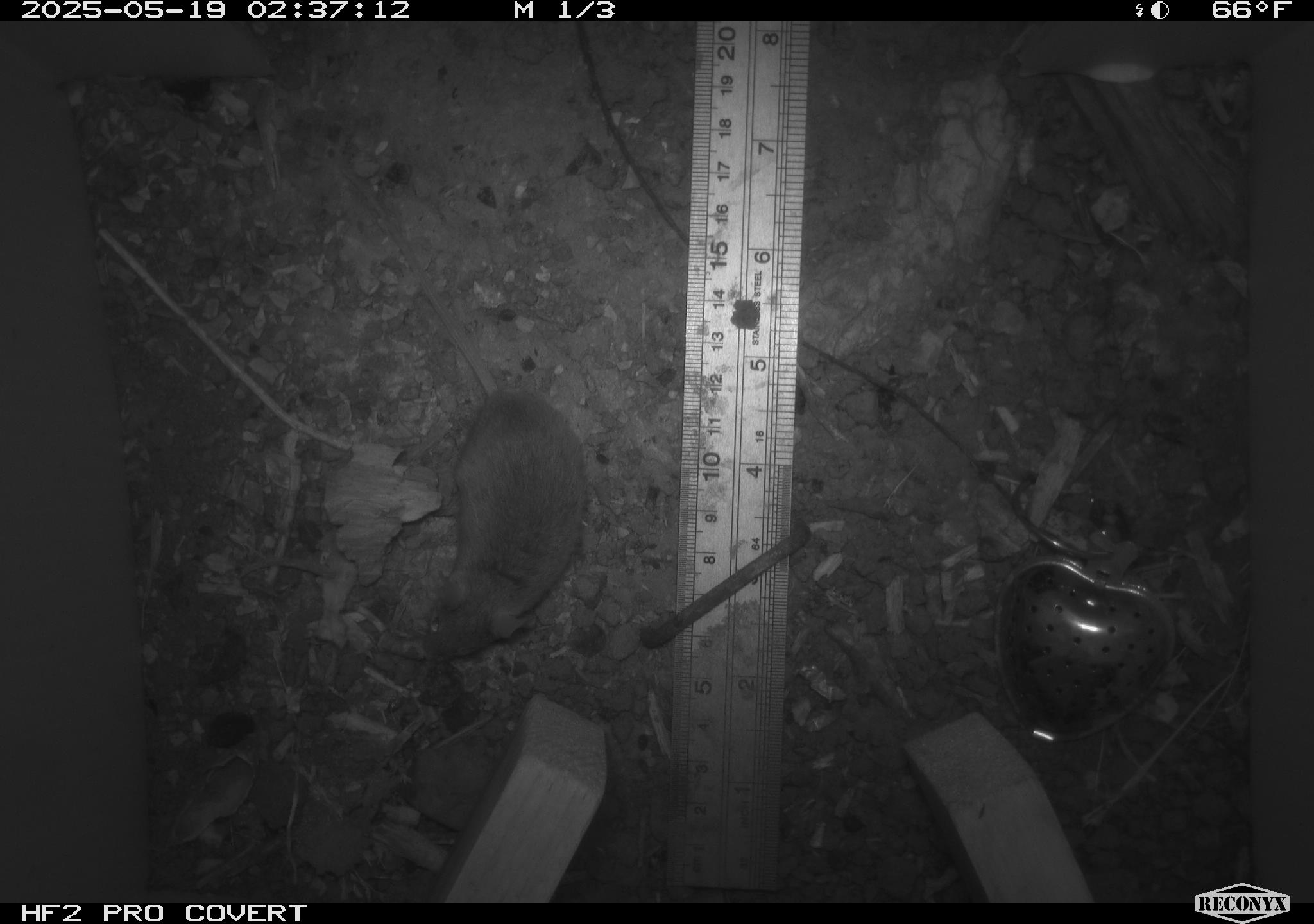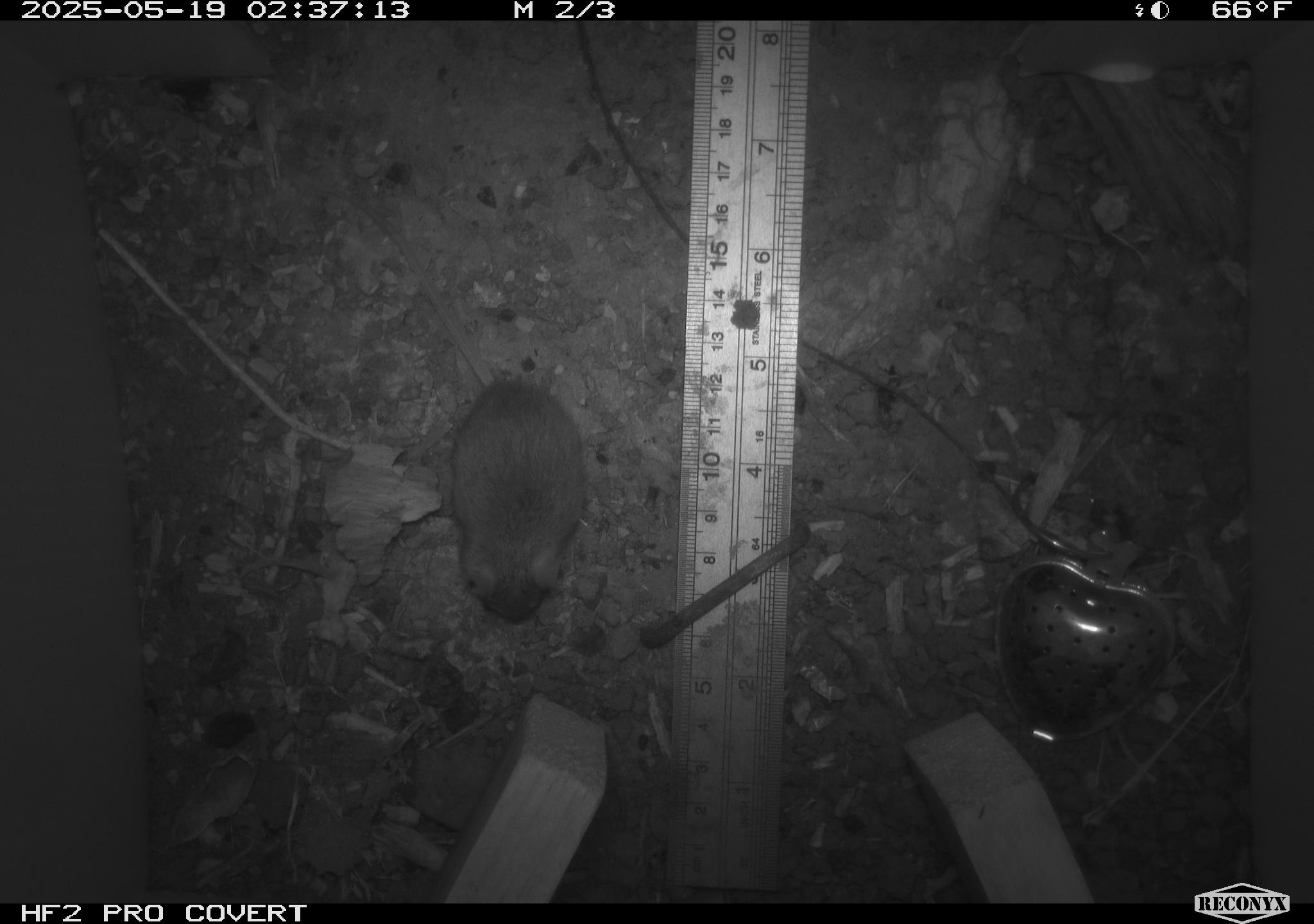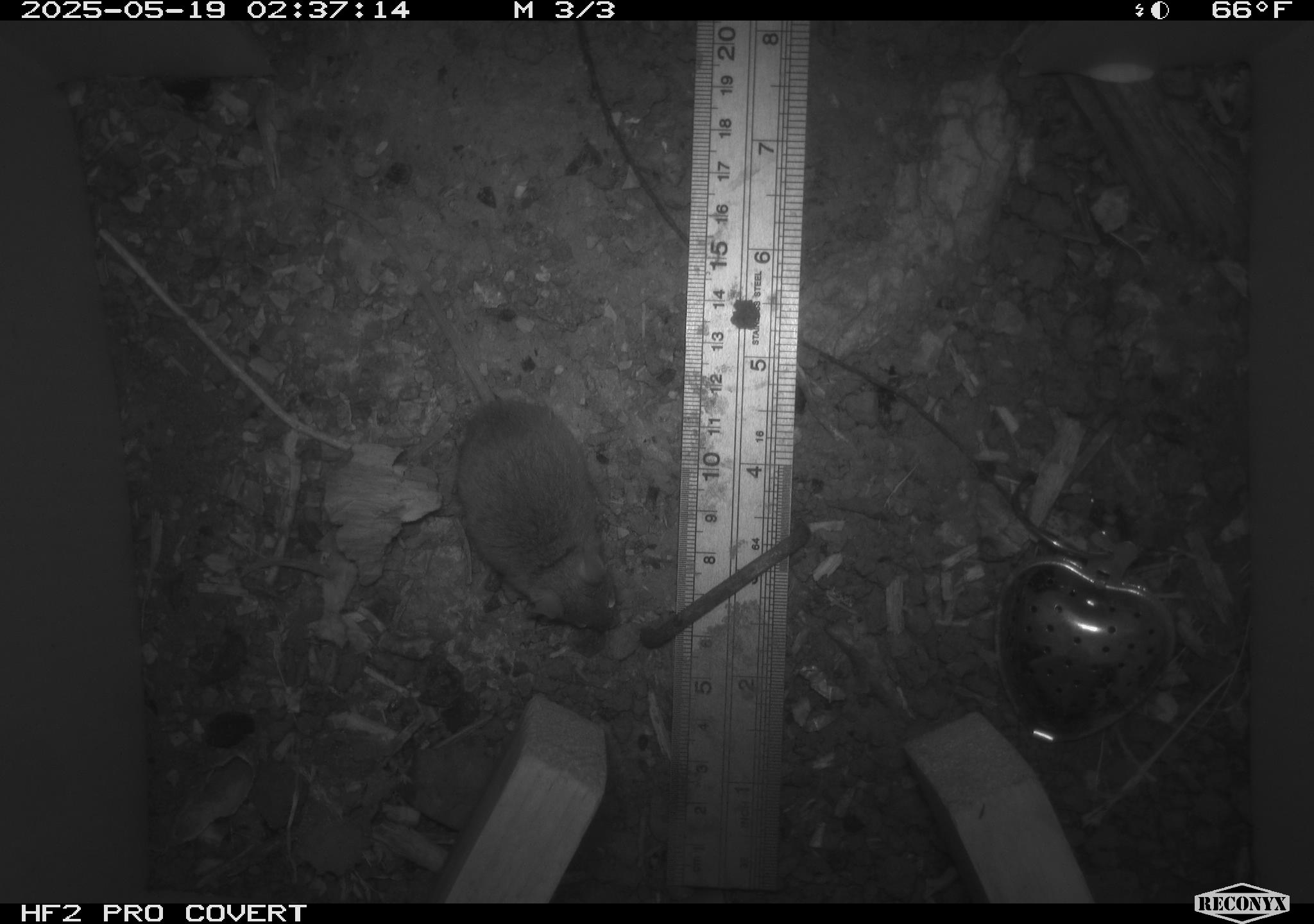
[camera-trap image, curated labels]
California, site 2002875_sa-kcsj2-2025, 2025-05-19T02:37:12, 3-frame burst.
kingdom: Animalia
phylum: Chordata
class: Mammalia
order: Rodentia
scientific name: Rodentia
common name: rodent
Rodent (Rodentia).